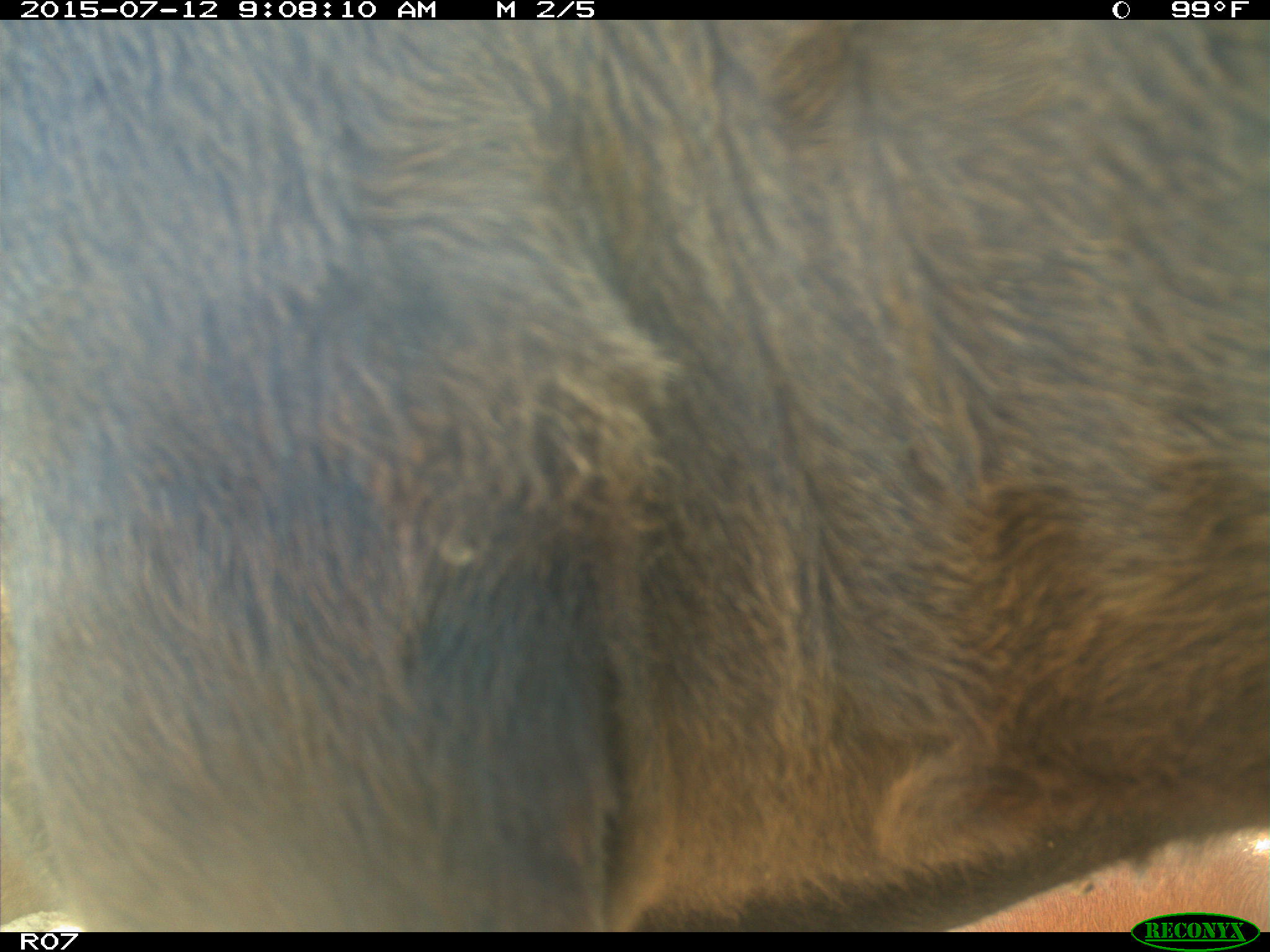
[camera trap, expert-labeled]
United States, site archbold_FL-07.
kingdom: Animalia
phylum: Chordata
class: Mammalia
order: Artiodactyla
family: Bovidae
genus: Bos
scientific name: Bos taurus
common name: domestic cow